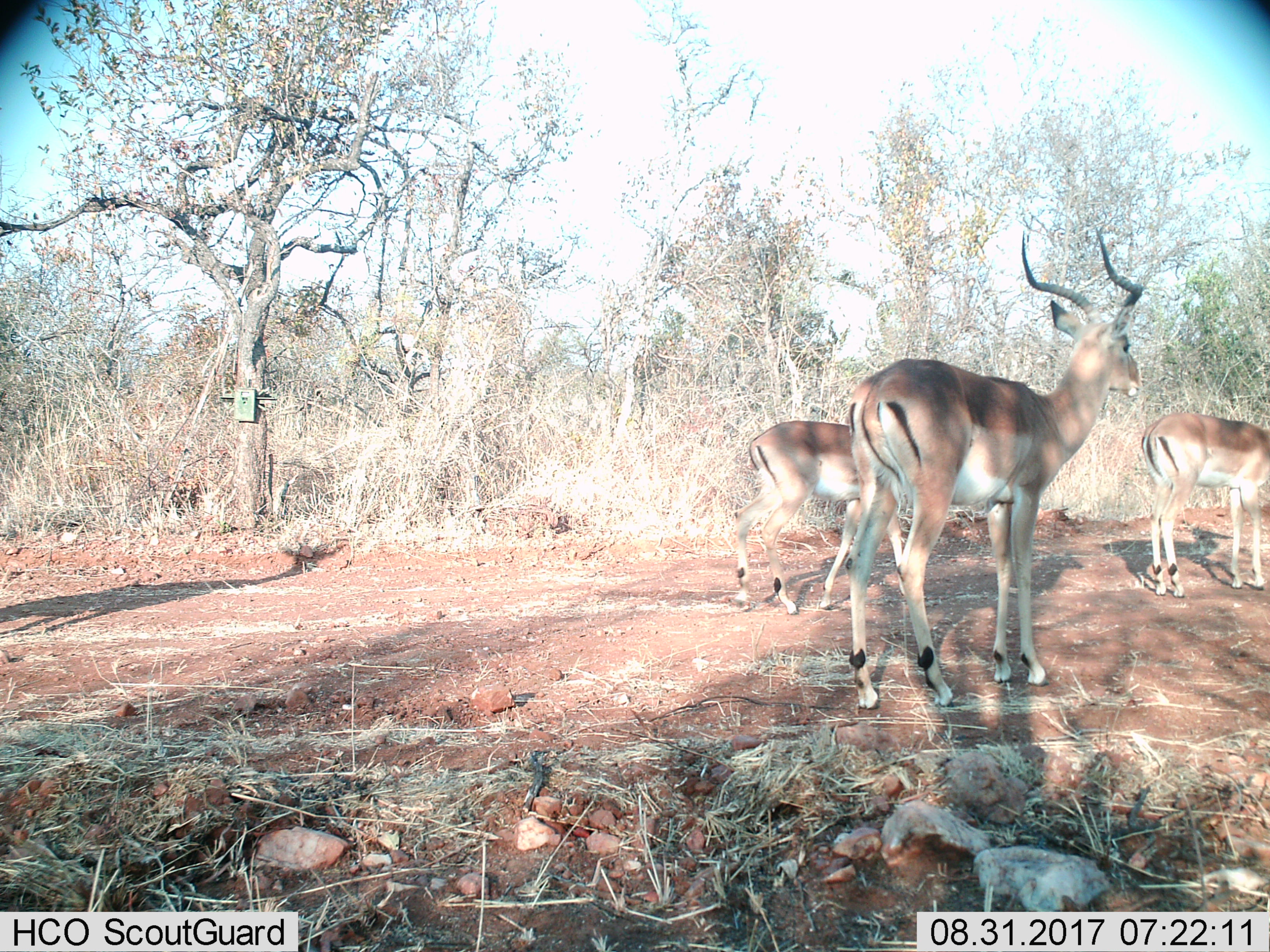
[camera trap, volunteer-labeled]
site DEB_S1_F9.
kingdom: Animalia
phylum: Chordata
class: Mammalia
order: Artiodactyla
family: Bovidae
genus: Aepyceros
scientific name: Aepyceros melampus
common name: impala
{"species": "impala (Aepyceros melampus)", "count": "3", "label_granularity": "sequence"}